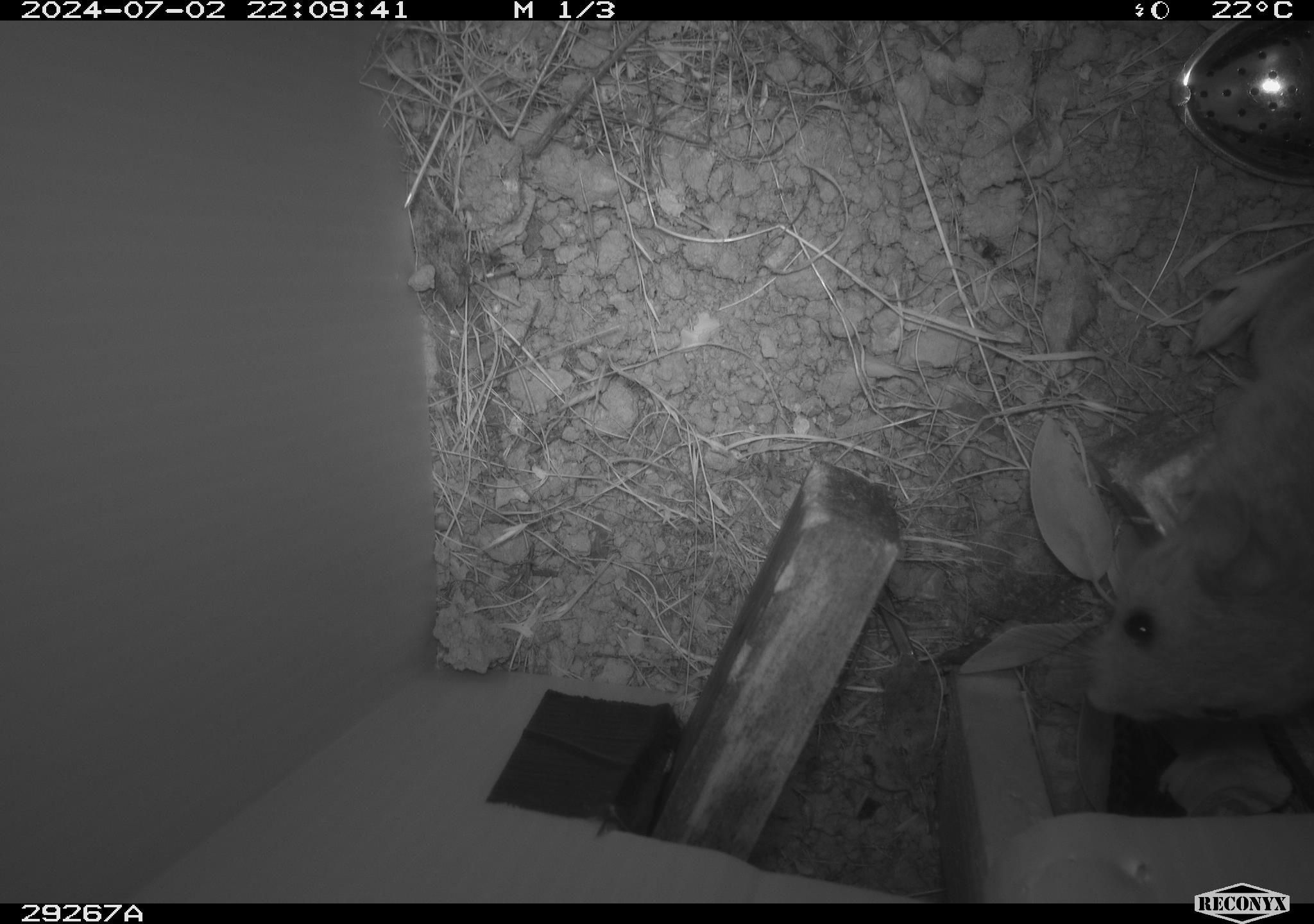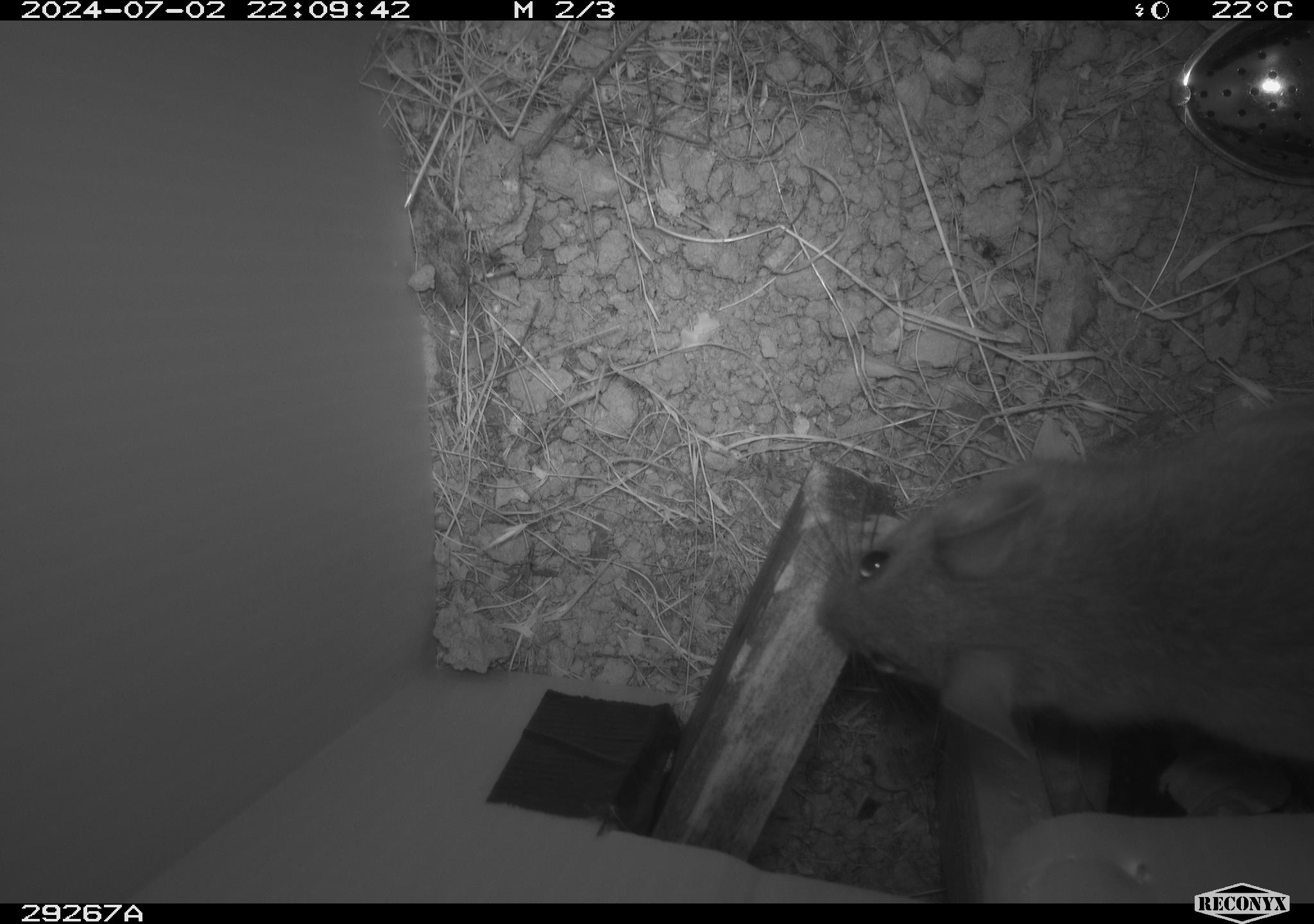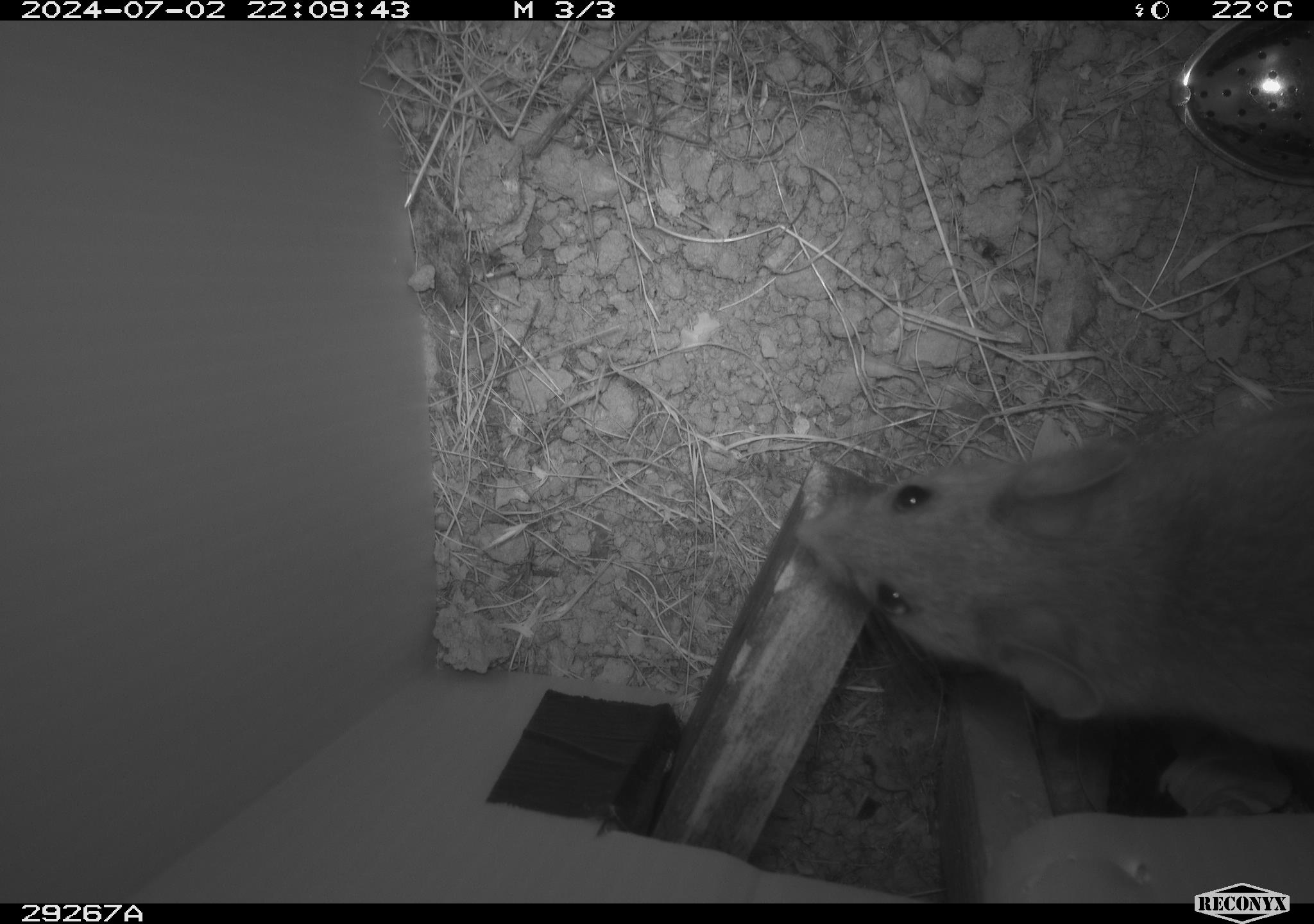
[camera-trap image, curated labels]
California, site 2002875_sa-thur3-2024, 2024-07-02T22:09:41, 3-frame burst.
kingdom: Animalia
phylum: Chordata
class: Mammalia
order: Rodentia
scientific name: Rodentia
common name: rodent